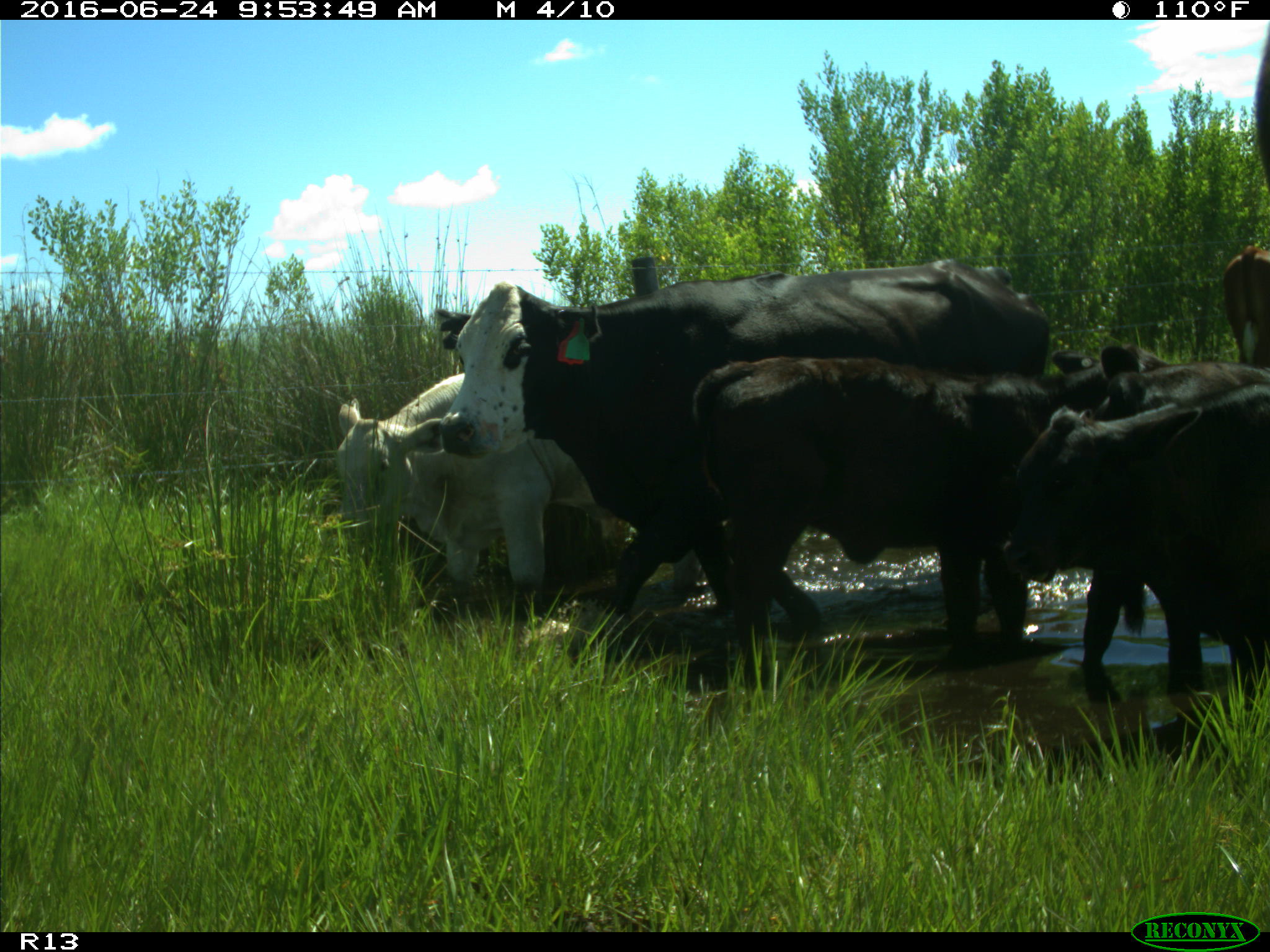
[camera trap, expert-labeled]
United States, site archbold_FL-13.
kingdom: Animalia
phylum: Chordata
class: Mammalia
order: Artiodactyla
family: Bovidae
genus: Bos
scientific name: Bos taurus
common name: domestic cow